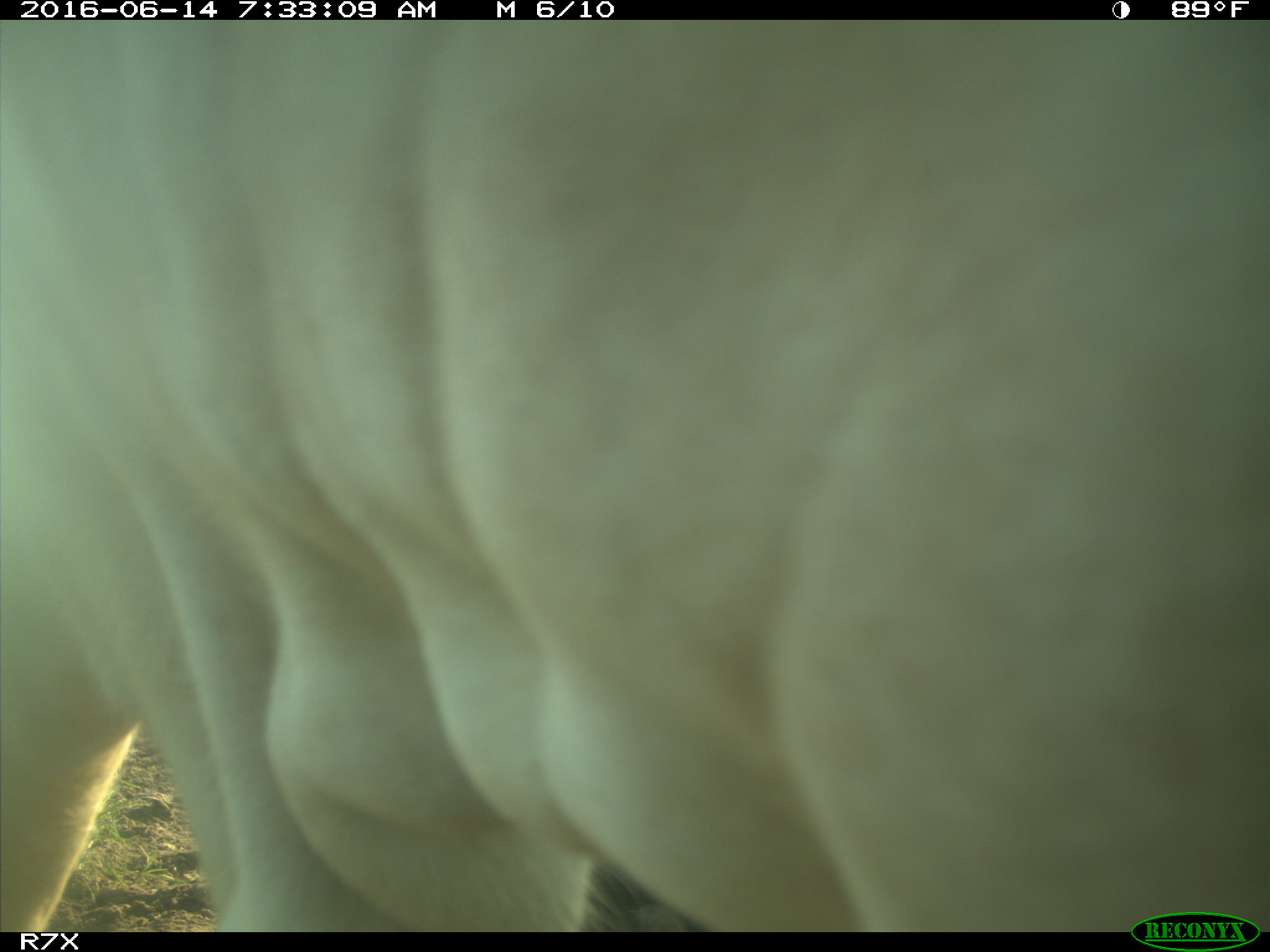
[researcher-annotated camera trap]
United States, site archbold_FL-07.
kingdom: Animalia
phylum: Chordata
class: Mammalia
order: Artiodactyla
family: Bovidae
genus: Bos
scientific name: Bos taurus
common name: domestic cow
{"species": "Bos taurus (domestic cow)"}